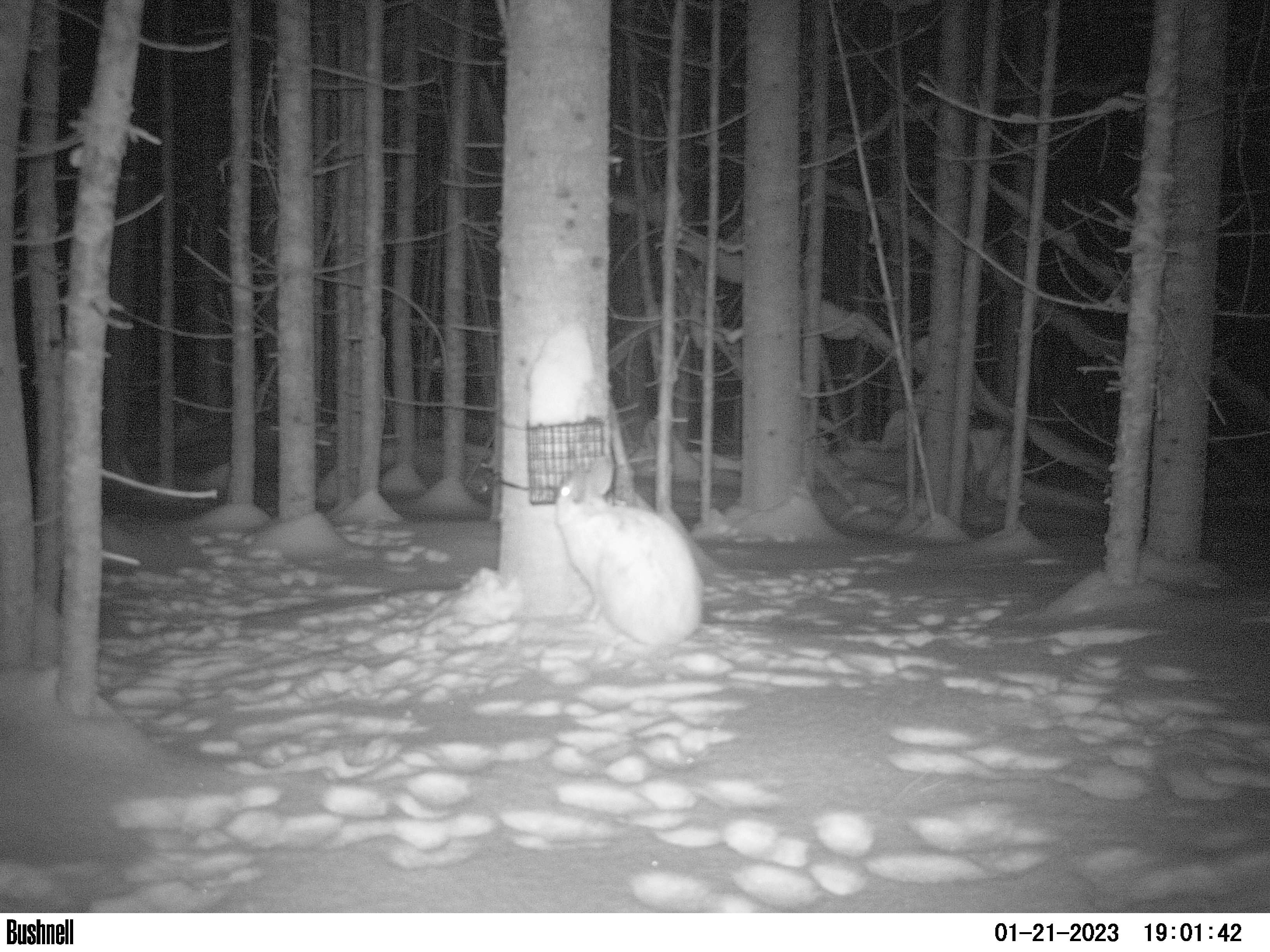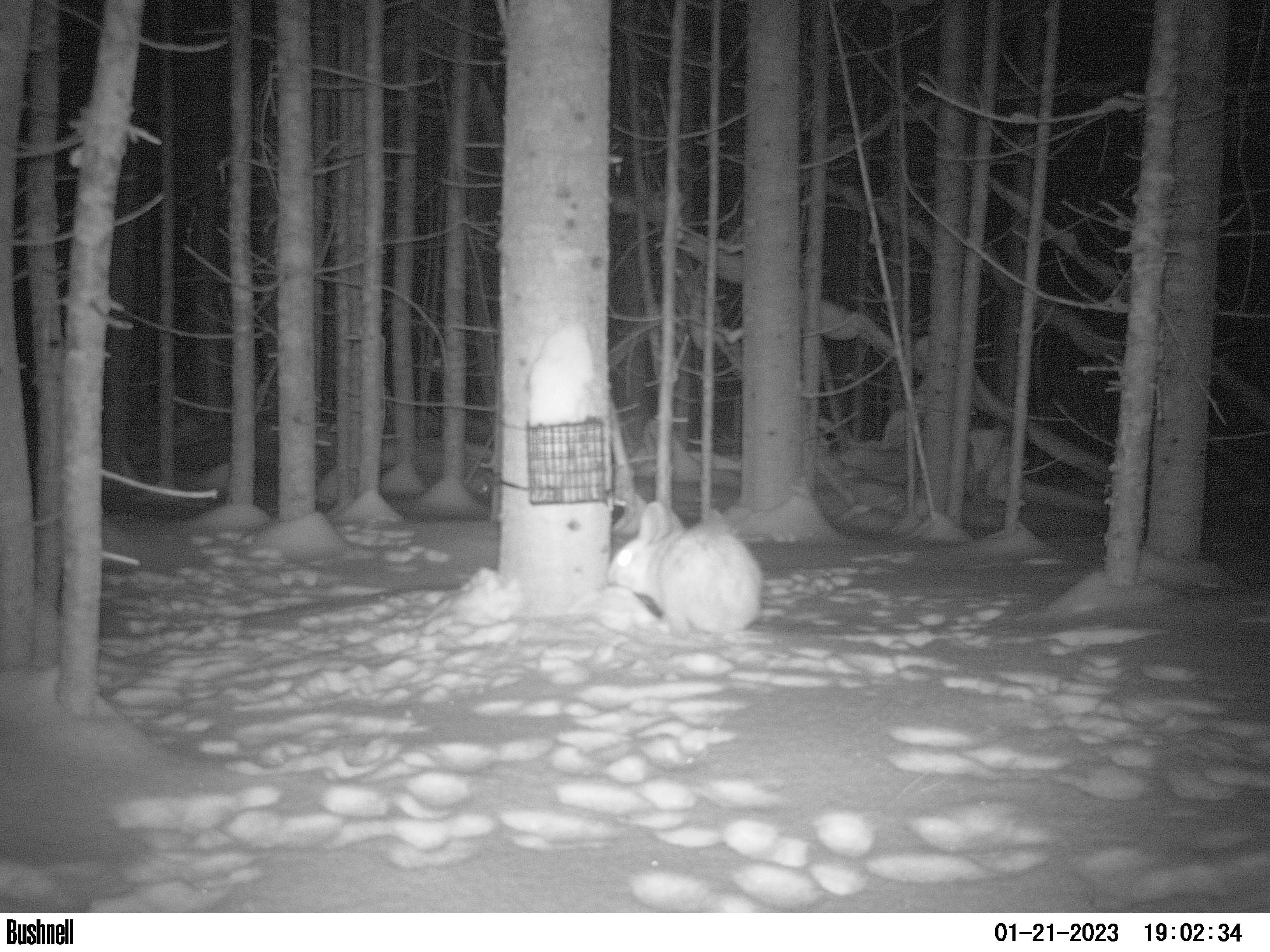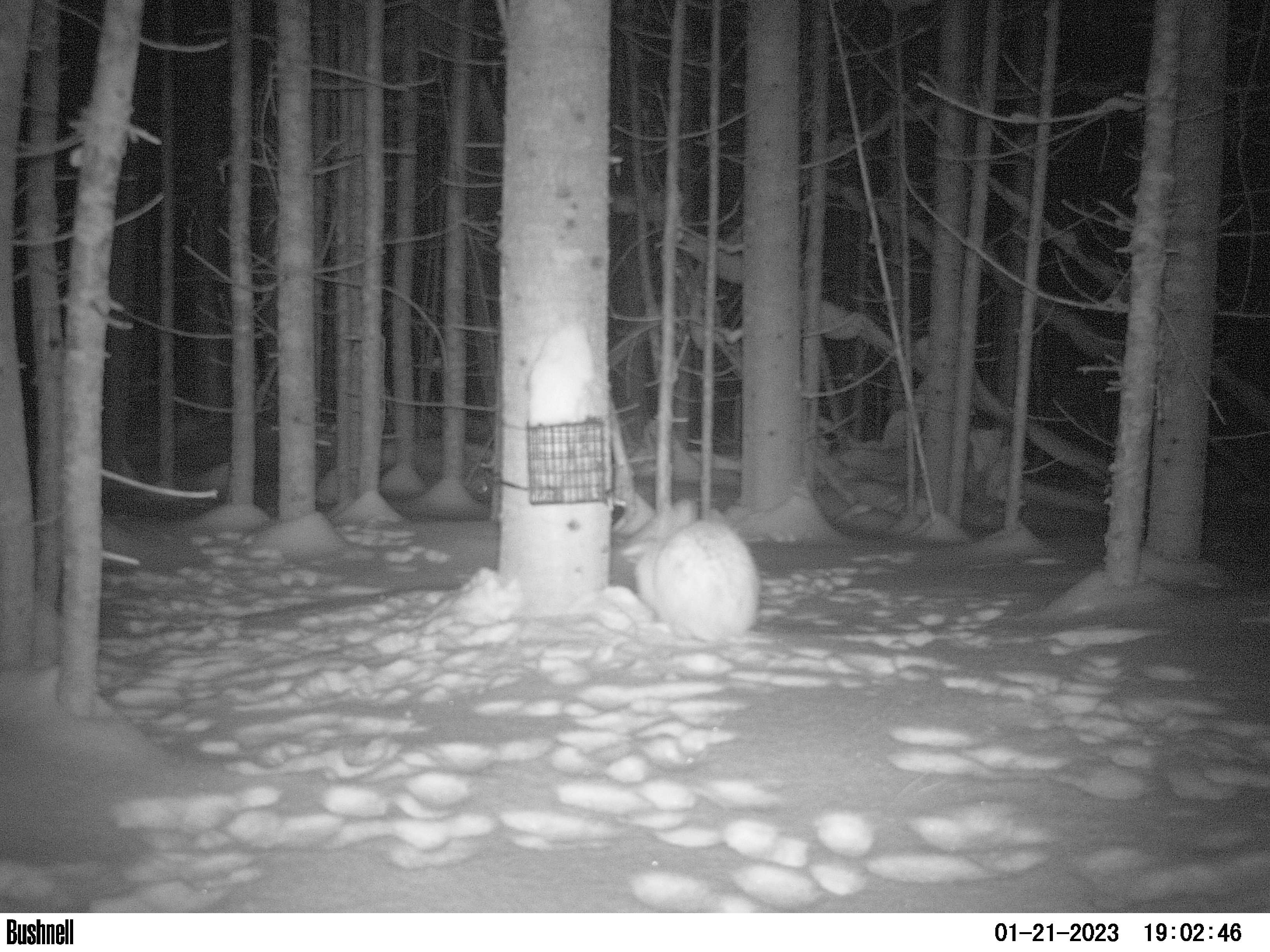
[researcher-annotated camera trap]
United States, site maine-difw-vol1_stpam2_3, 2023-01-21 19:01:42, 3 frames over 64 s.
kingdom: Animalia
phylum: Chordata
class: Mammalia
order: Lagomorpha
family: Leporidae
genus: Lepus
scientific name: Lepus americanus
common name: snowshoe hare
Snowshoe hare (Lepus americanus).